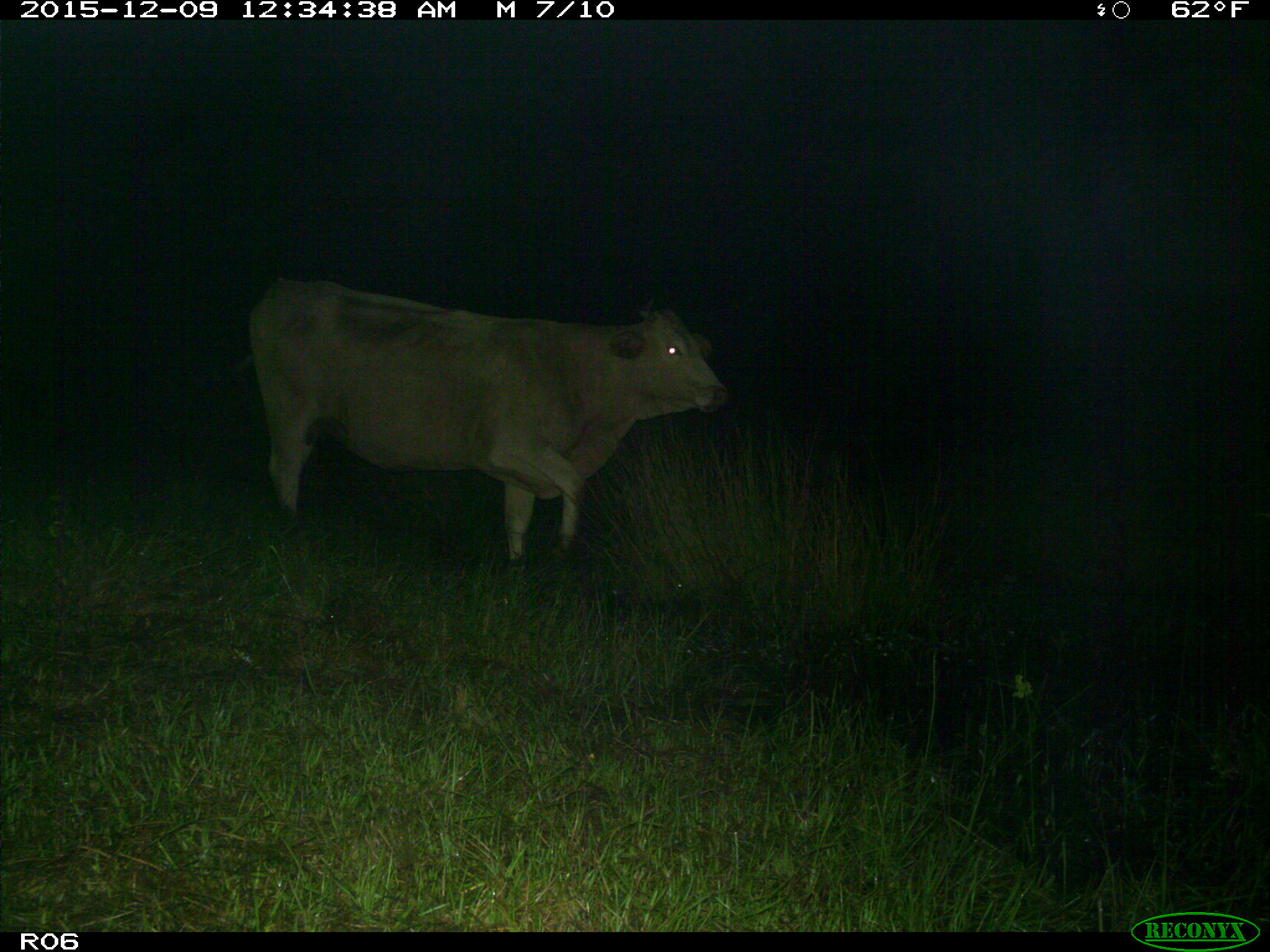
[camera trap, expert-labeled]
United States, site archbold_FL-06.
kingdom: Animalia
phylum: Chordata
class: Mammalia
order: Artiodactyla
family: Bovidae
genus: Bos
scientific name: Bos taurus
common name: domestic cow